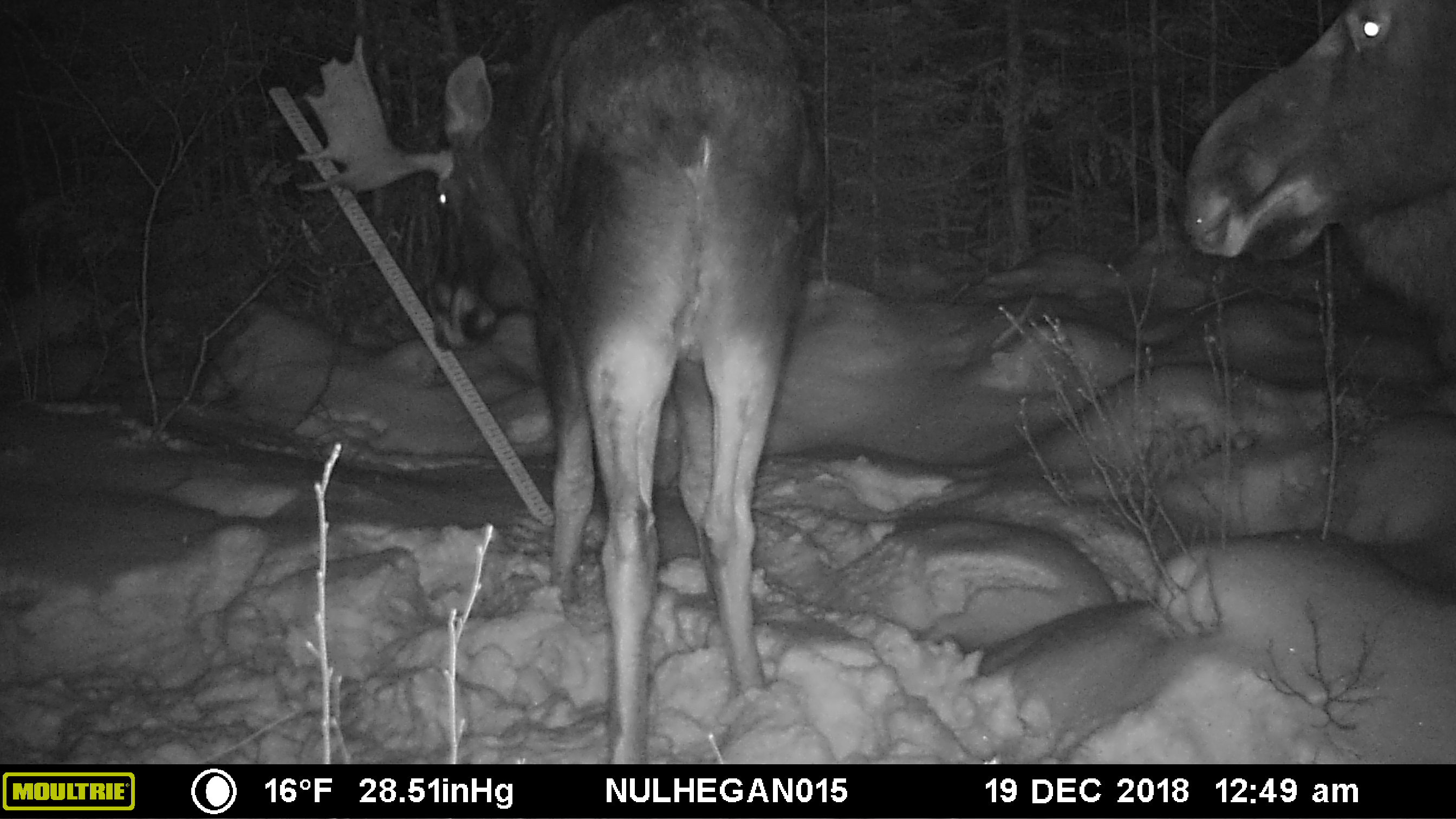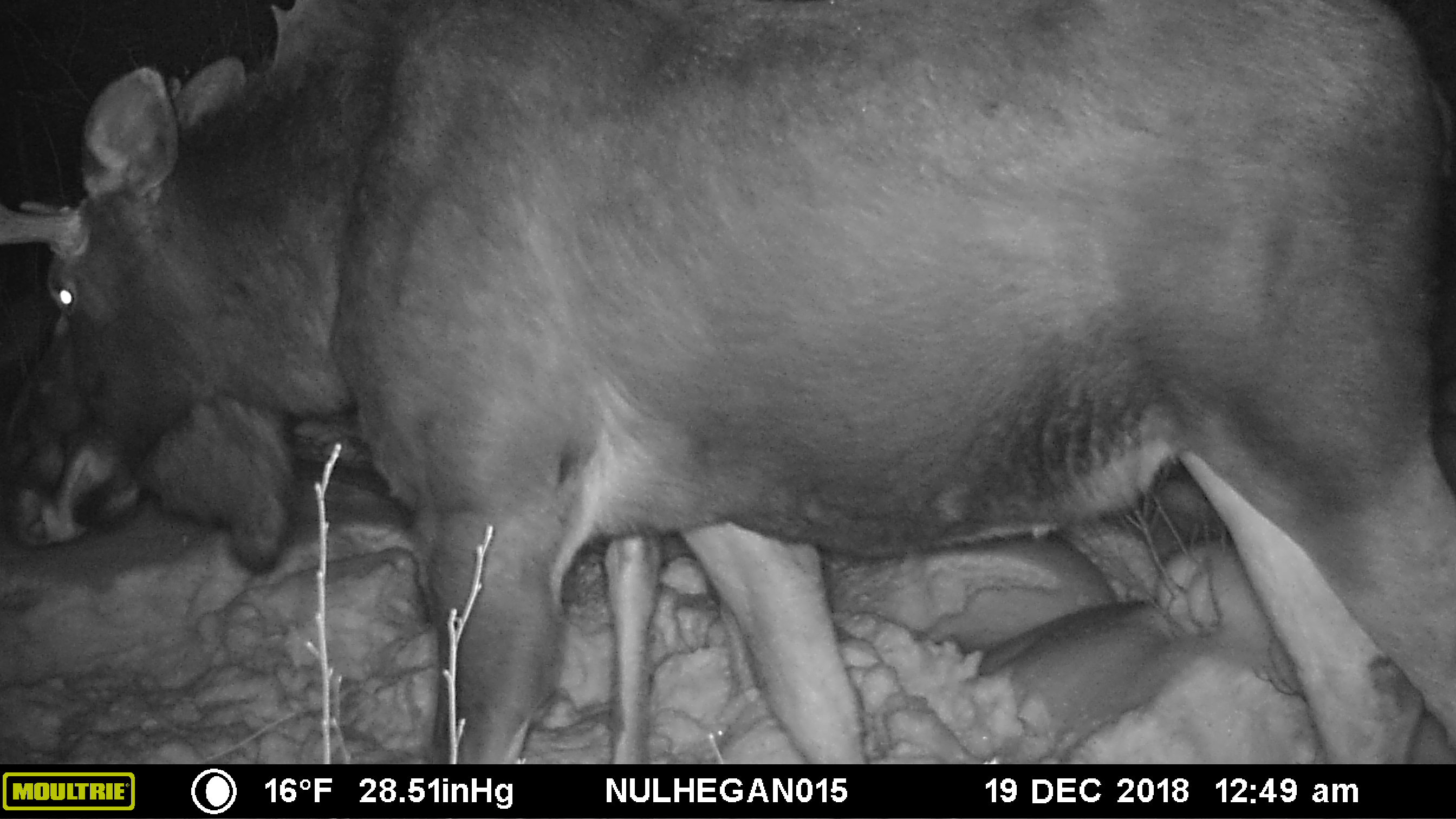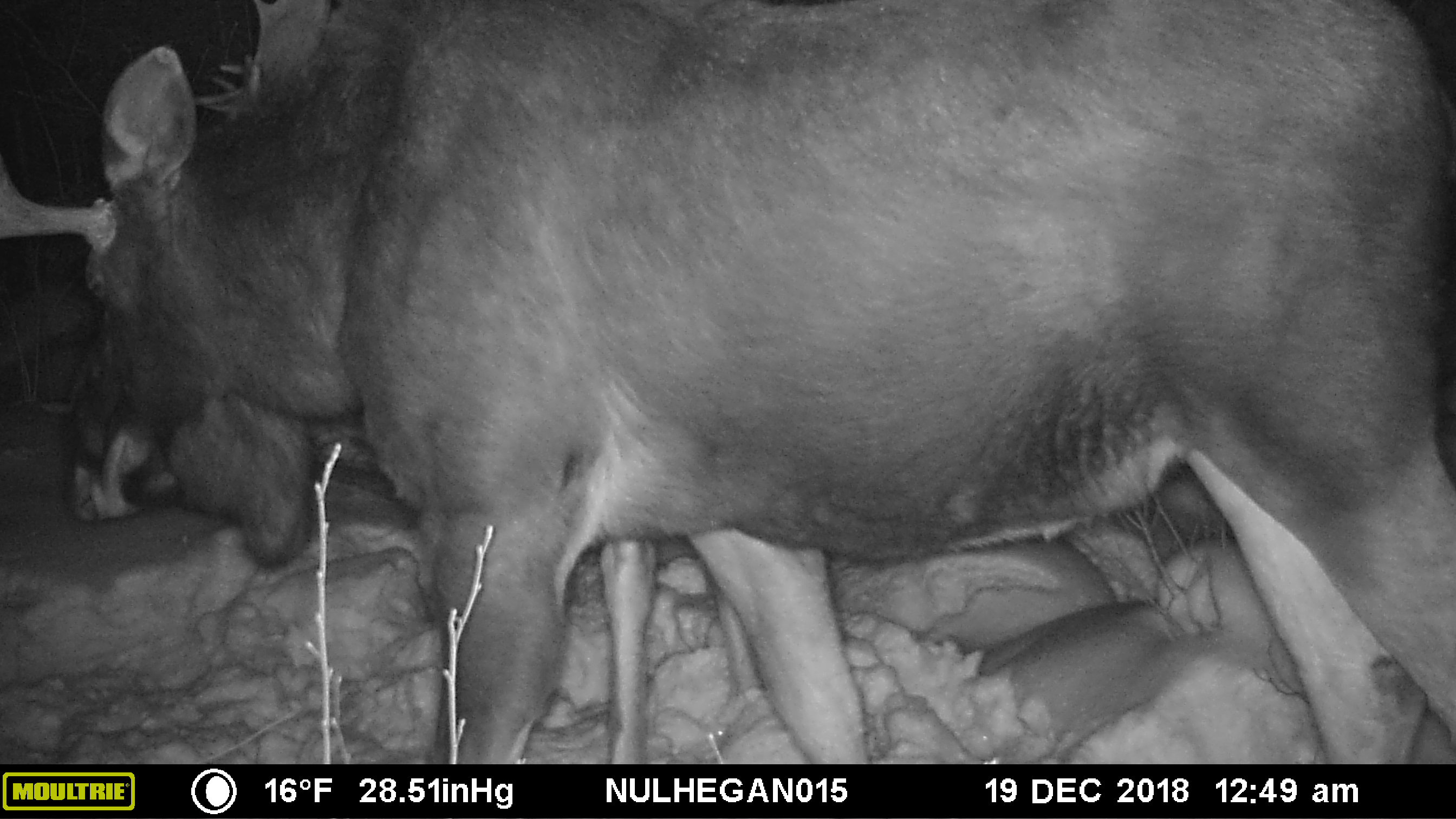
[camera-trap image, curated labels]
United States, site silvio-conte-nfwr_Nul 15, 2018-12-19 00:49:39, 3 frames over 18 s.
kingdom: Animalia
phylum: Chordata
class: Mammalia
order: Artiodactyla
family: Cervidae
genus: Alces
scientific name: Alces alces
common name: moose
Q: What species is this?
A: Moose (Alces alces).